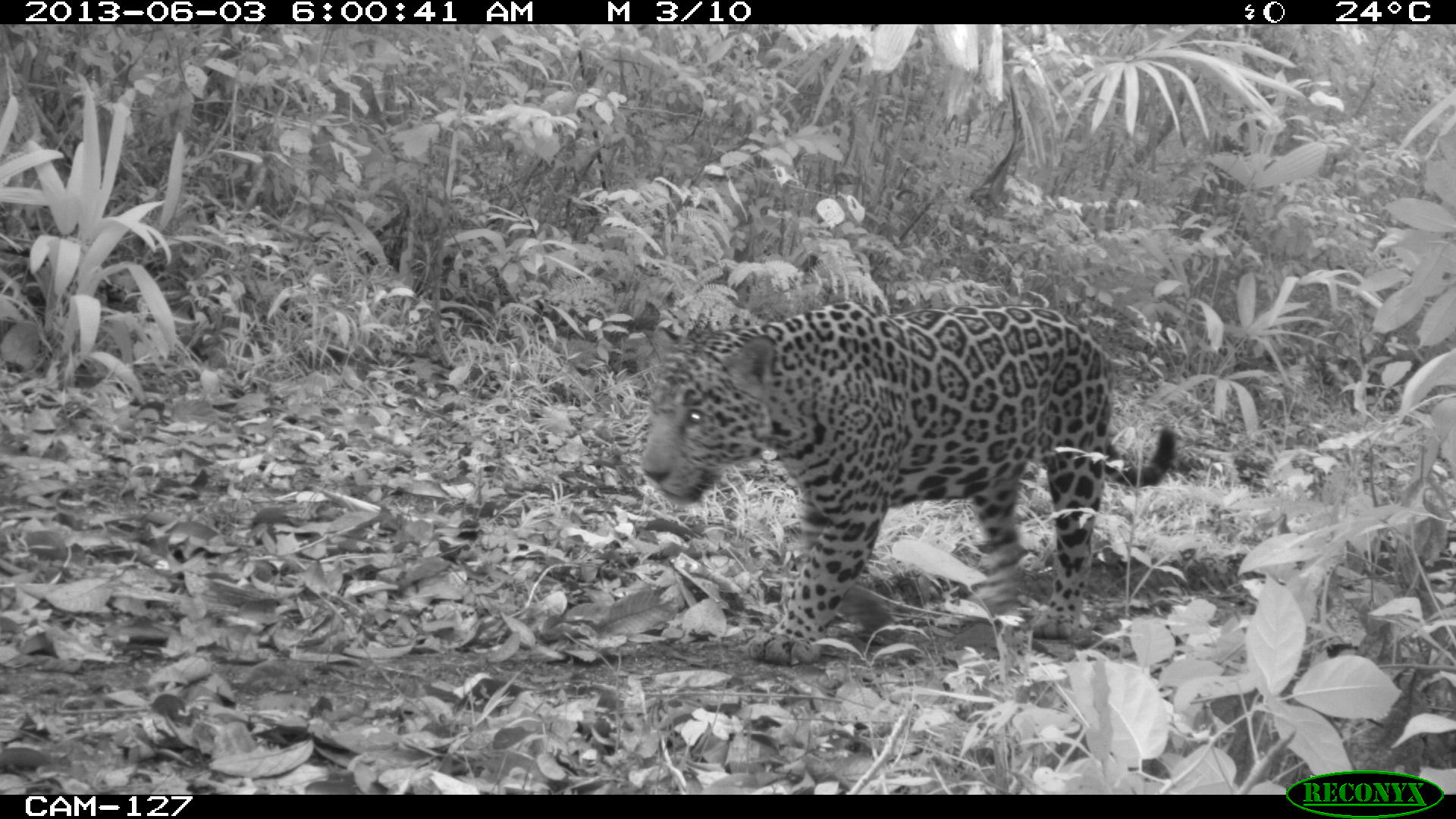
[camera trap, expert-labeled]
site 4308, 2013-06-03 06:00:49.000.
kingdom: Animalia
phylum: Chordata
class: Mammalia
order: Carnivora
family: Felidae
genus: Panthera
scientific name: Panthera onca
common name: jaguar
Panthera onca (jaguar), count 1, sex male.